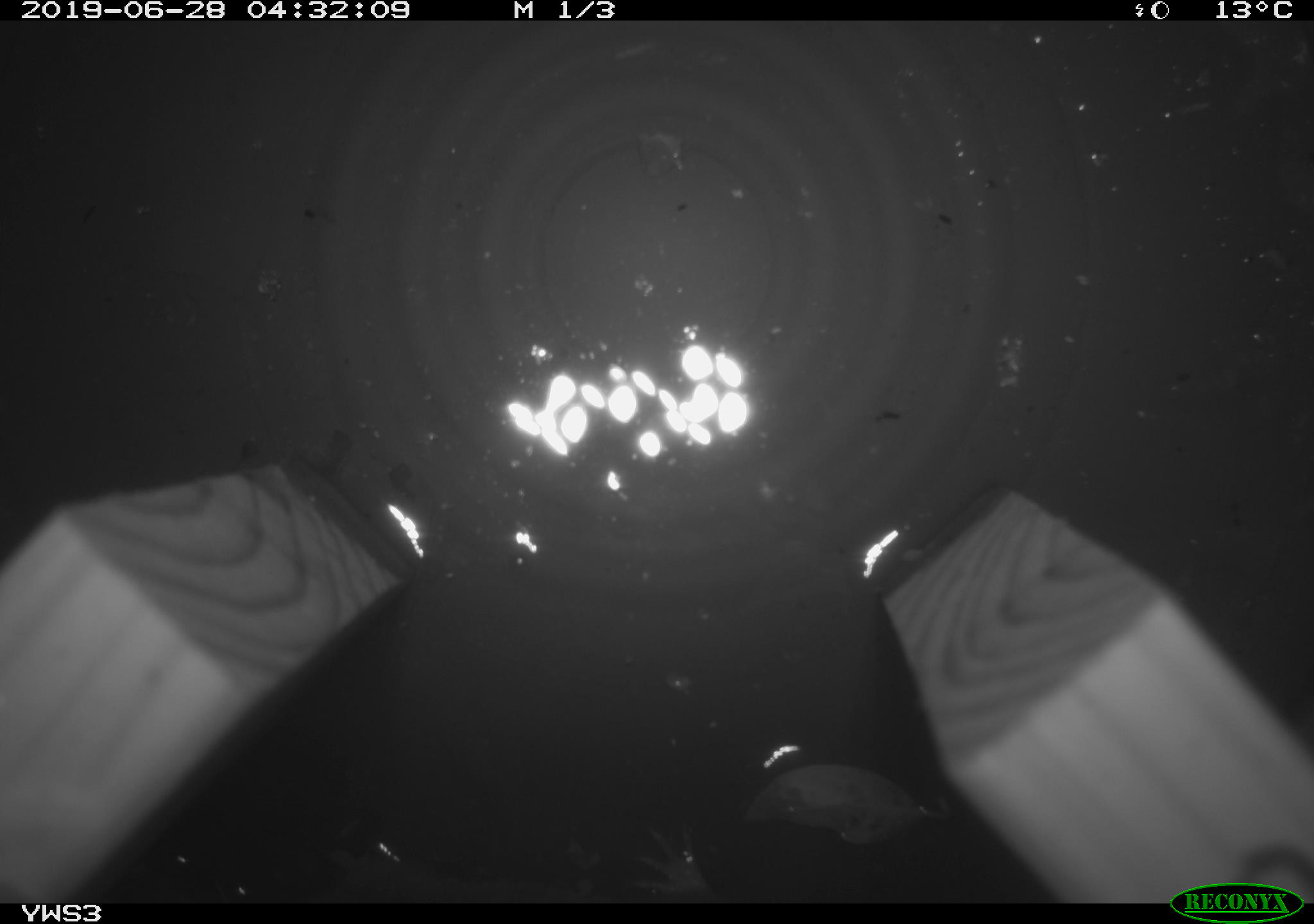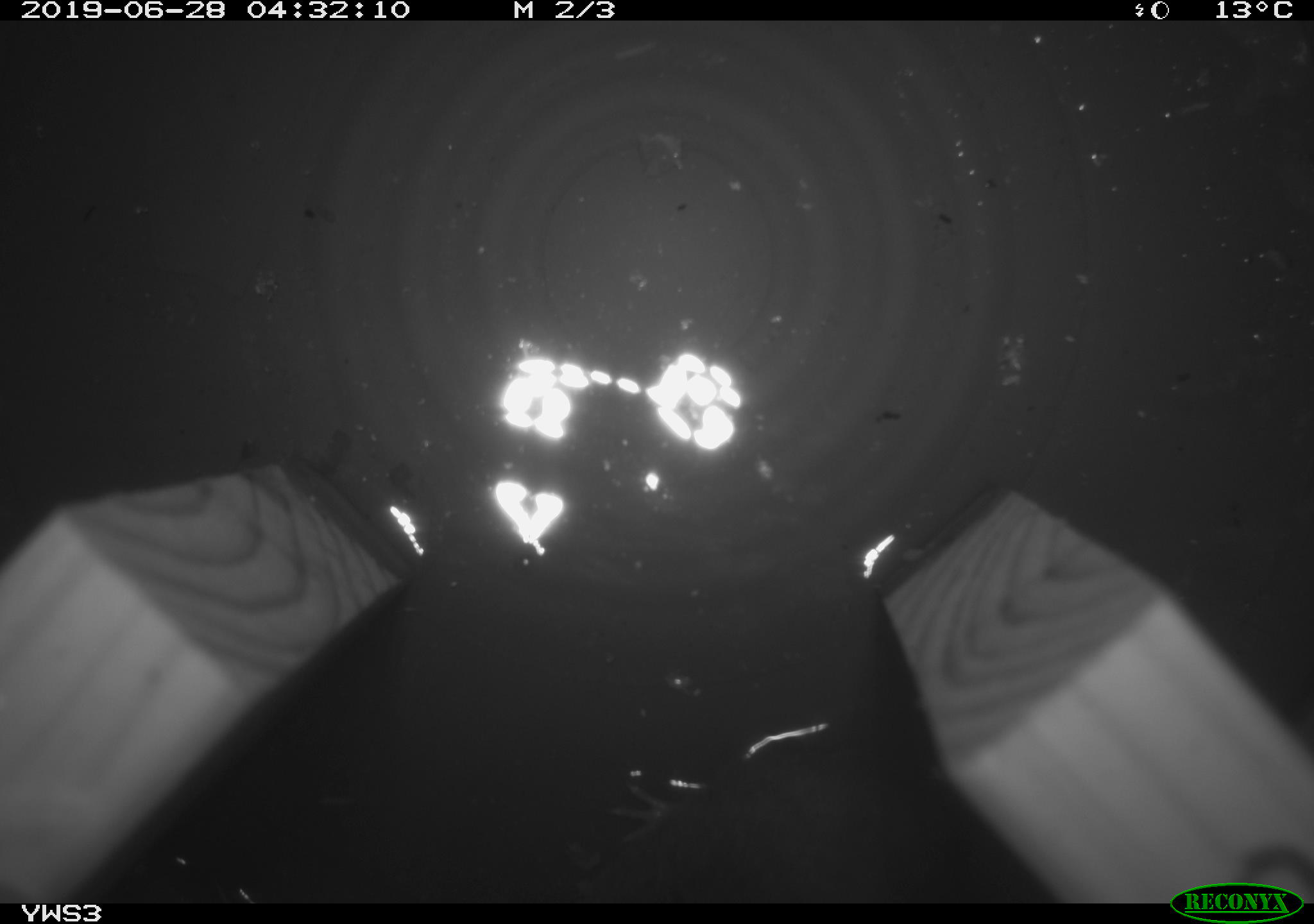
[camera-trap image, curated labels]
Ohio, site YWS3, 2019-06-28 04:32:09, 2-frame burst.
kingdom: Animalia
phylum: Chordata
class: Mammalia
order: Eulipotyphla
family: Talpidae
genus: Condylura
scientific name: Condylura cristata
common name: star-nosed mole